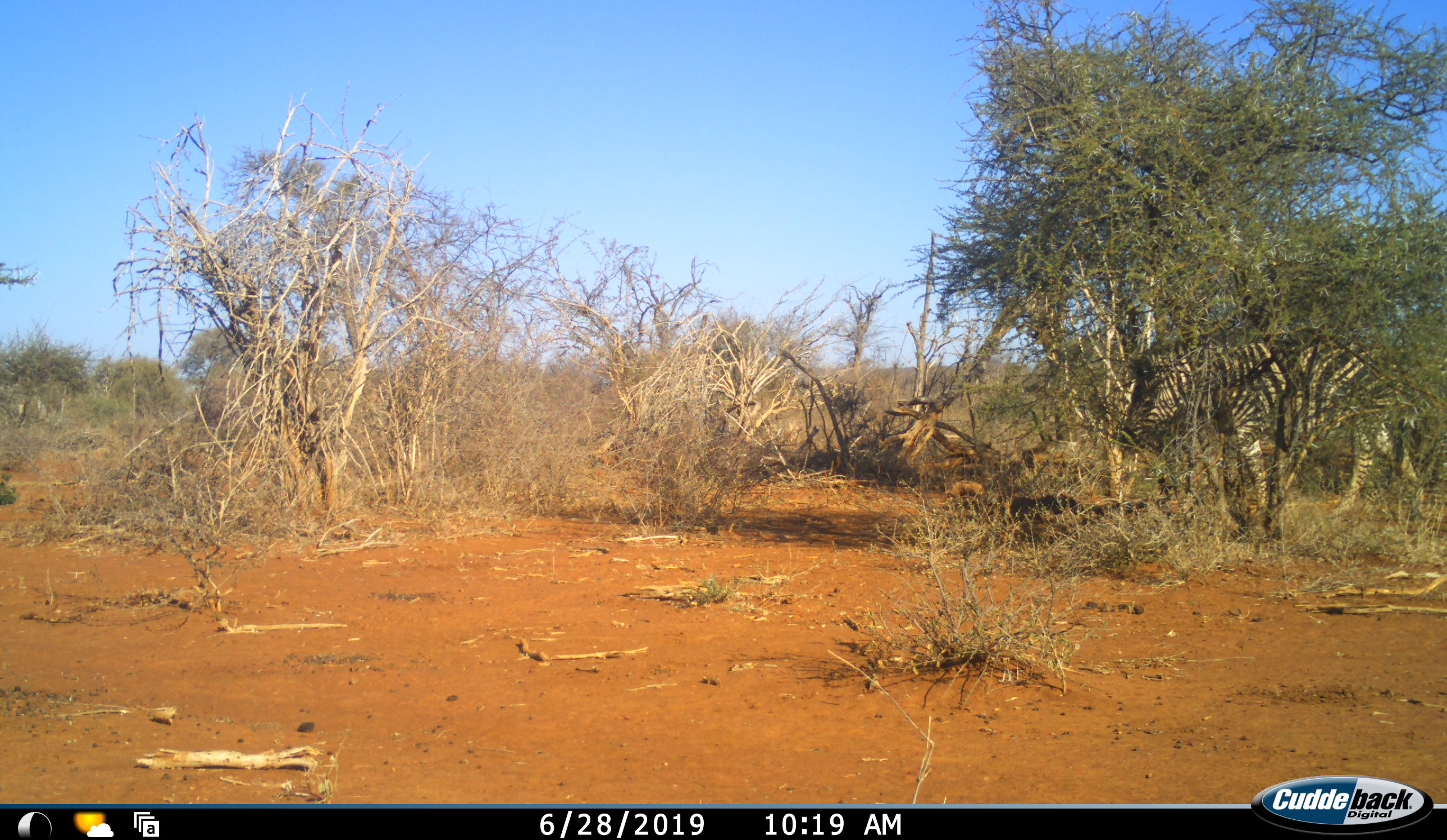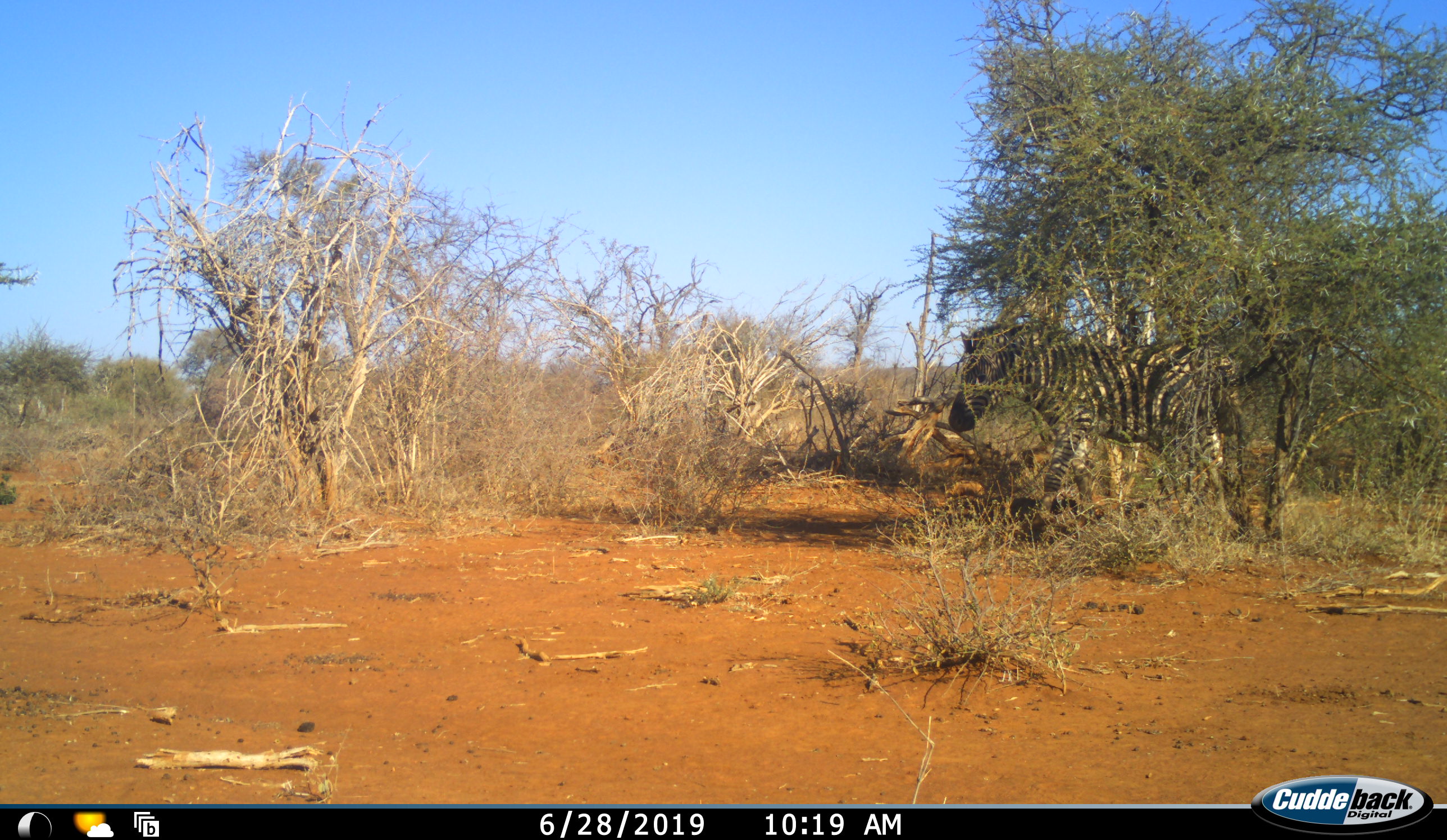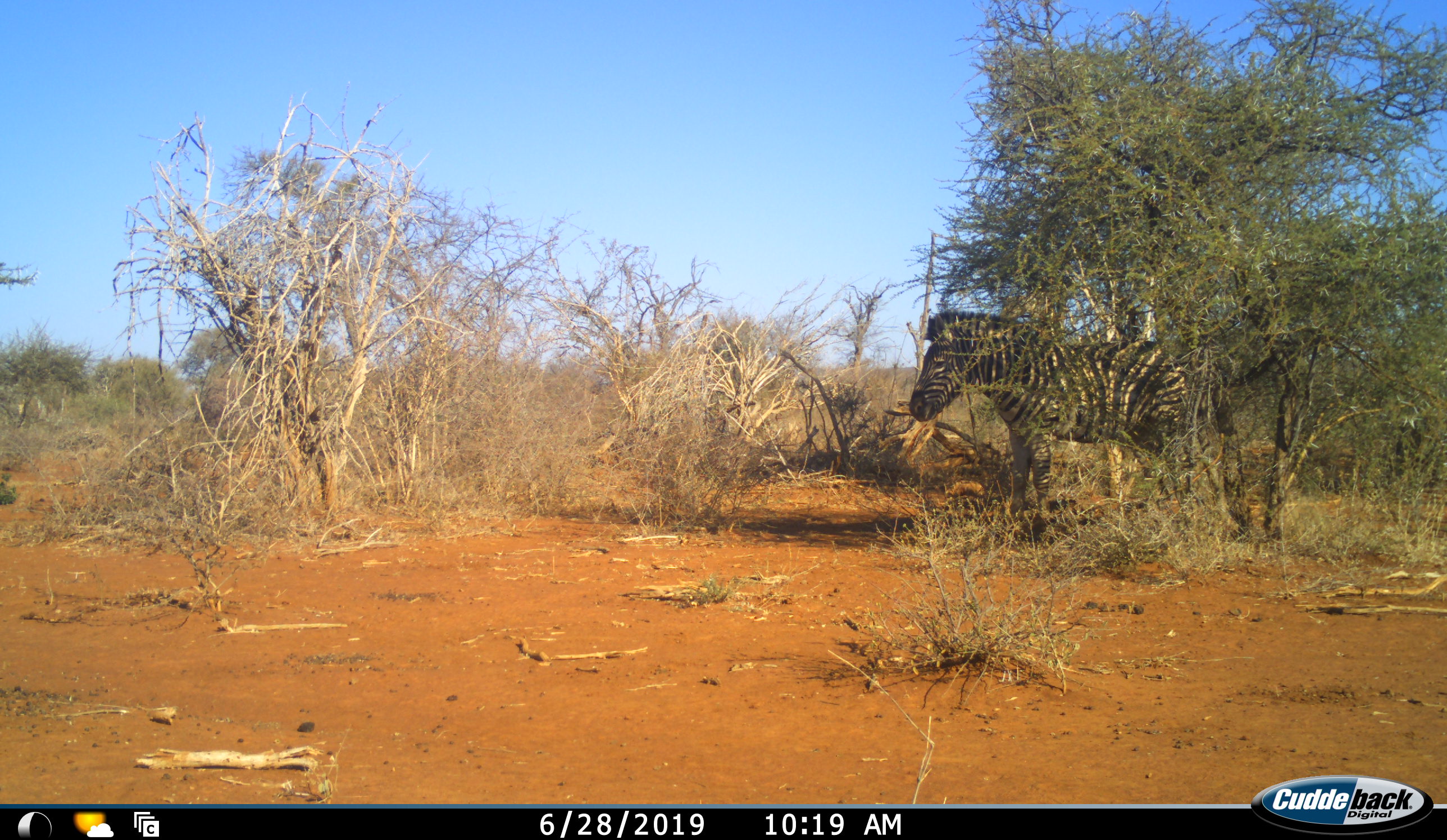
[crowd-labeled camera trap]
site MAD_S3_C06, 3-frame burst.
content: unidentified animal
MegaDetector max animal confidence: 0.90